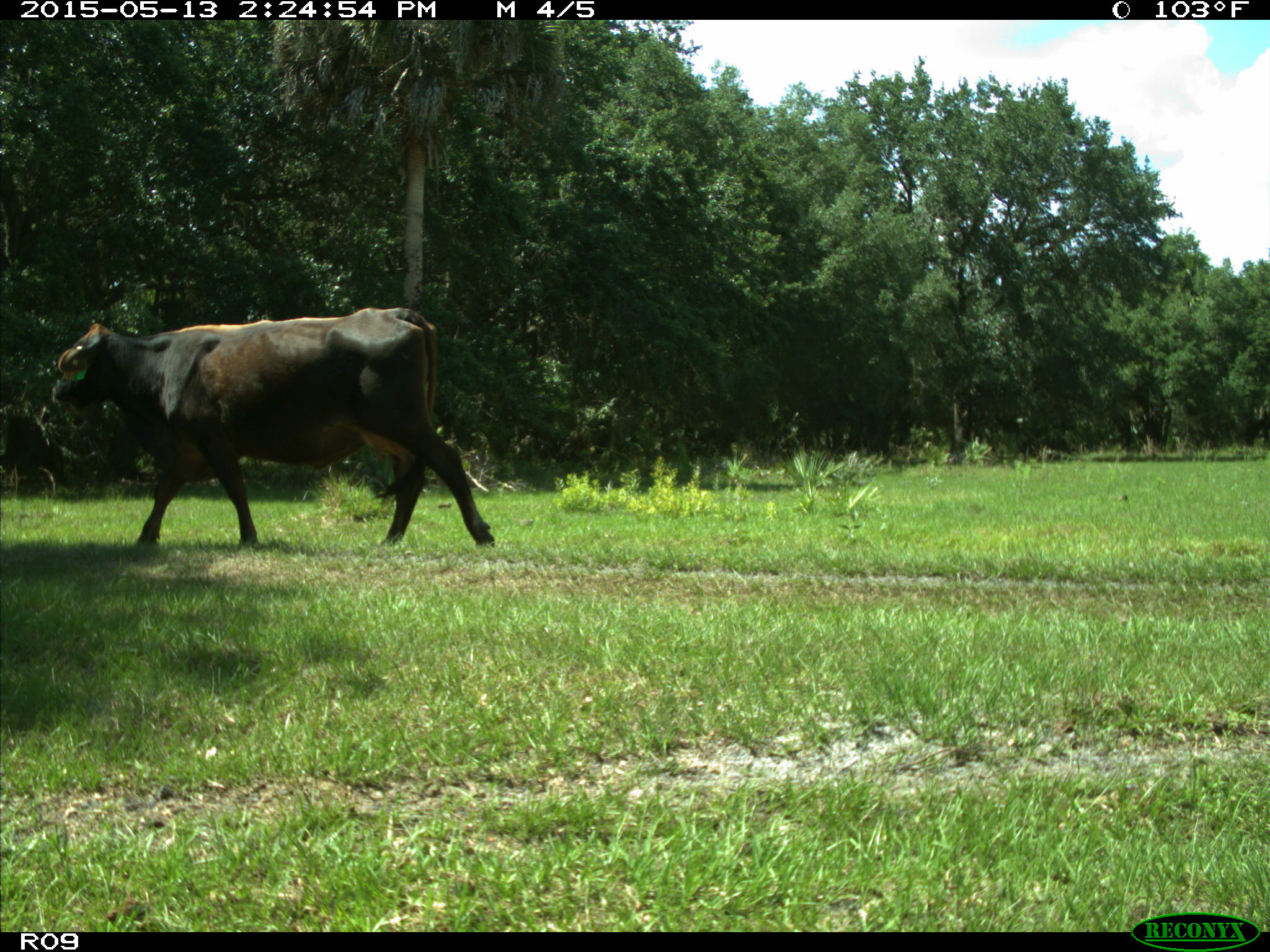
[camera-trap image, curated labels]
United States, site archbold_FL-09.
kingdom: Animalia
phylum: Chordata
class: Mammalia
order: Artiodactyla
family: Bovidae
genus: Bos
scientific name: Bos taurus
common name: domestic cow